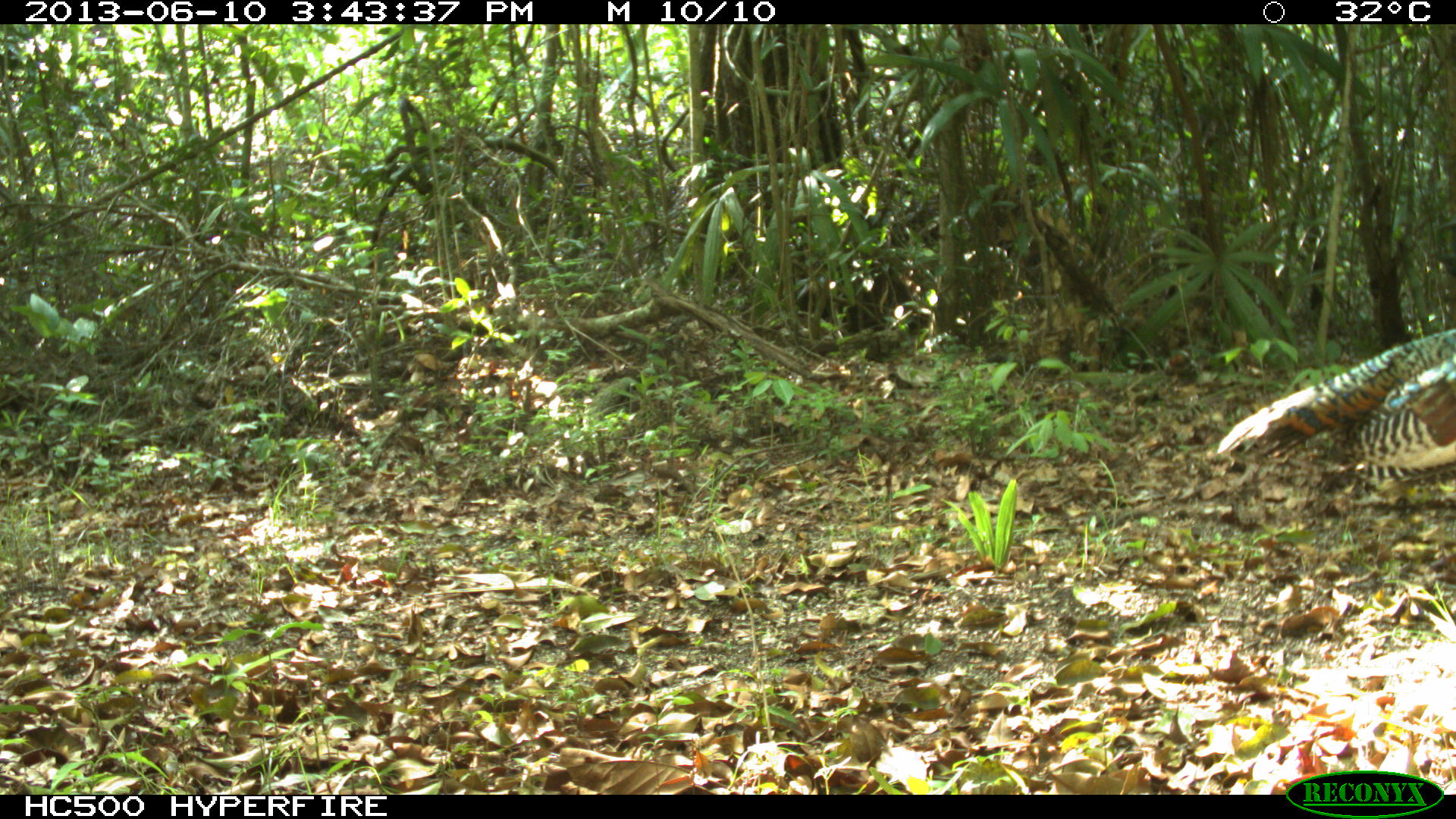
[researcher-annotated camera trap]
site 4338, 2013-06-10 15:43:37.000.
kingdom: Animalia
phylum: Chordata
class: Aves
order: Galliformes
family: Phasianidae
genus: Meleagris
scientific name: Meleagris ocellata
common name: ocellated turkey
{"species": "Meleagris ocellata (ocellated turkey)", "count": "1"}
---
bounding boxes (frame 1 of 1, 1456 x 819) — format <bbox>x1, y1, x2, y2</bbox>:
meleagris ocellata: <bbox>1214, 323, 1455, 490</bbox>